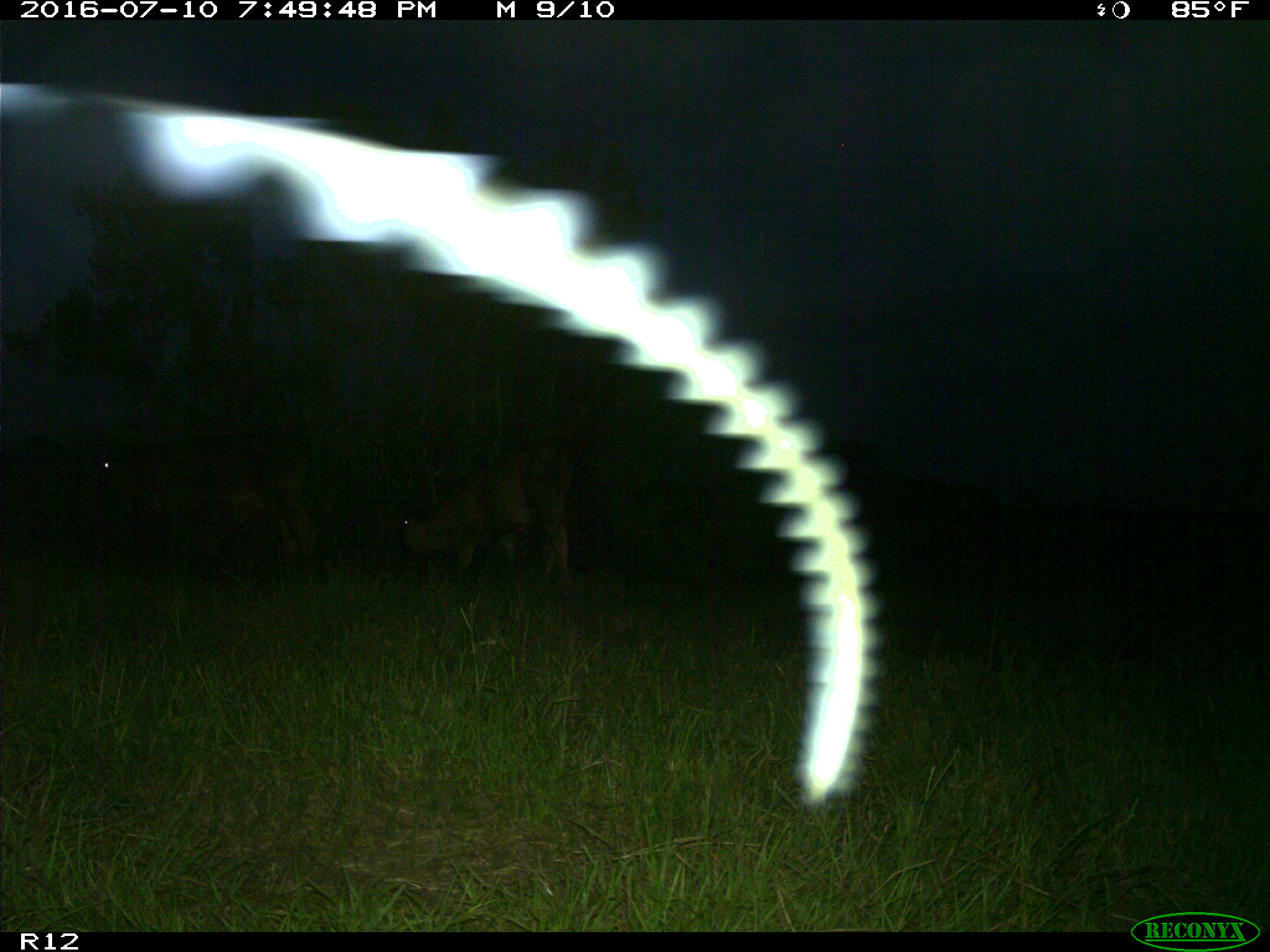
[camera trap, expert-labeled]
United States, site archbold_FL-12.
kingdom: Animalia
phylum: Chordata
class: Mammalia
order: Artiodactyla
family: Bovidae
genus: Bos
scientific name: Bos taurus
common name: domestic cow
Bos taurus (domestic cow).